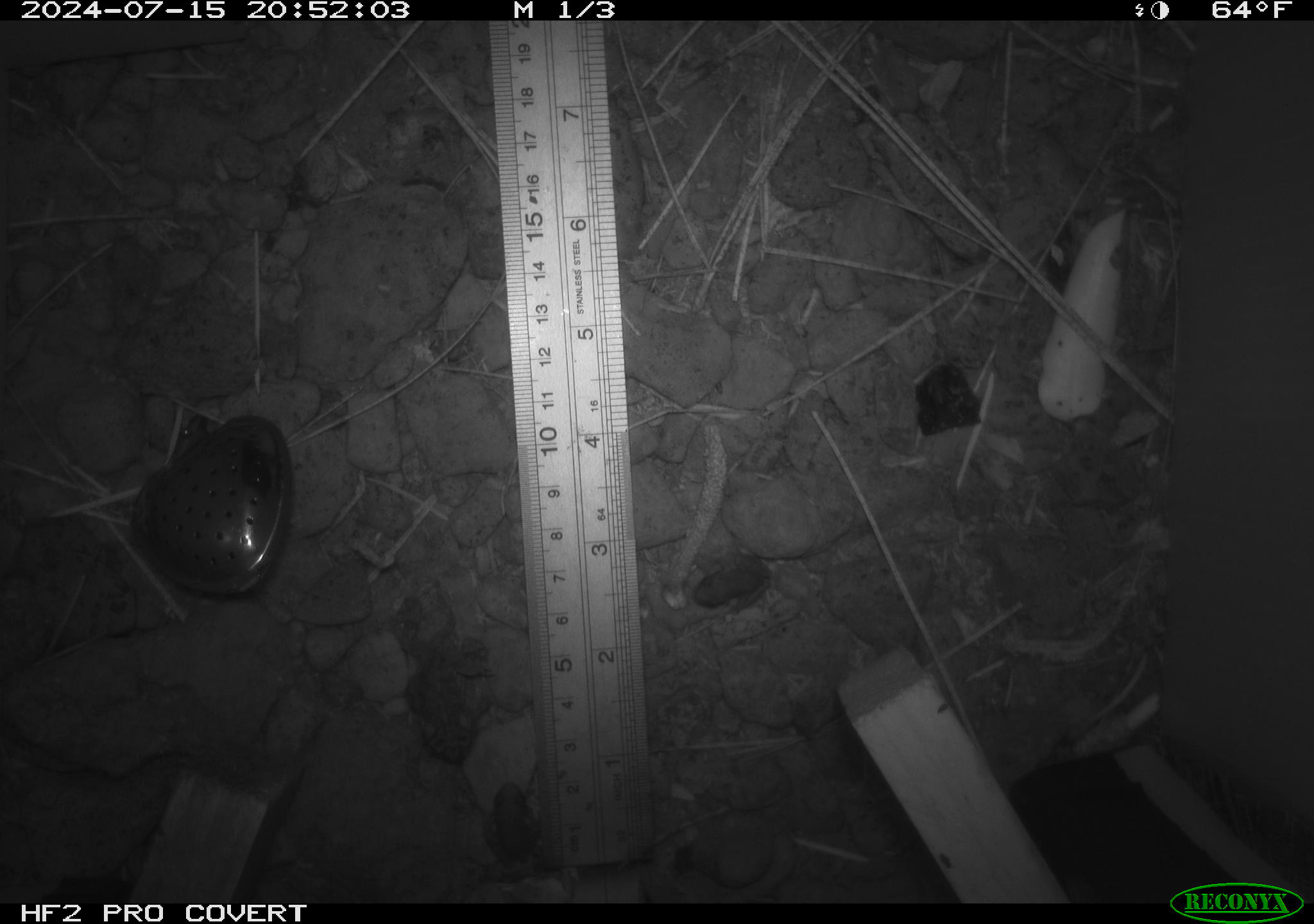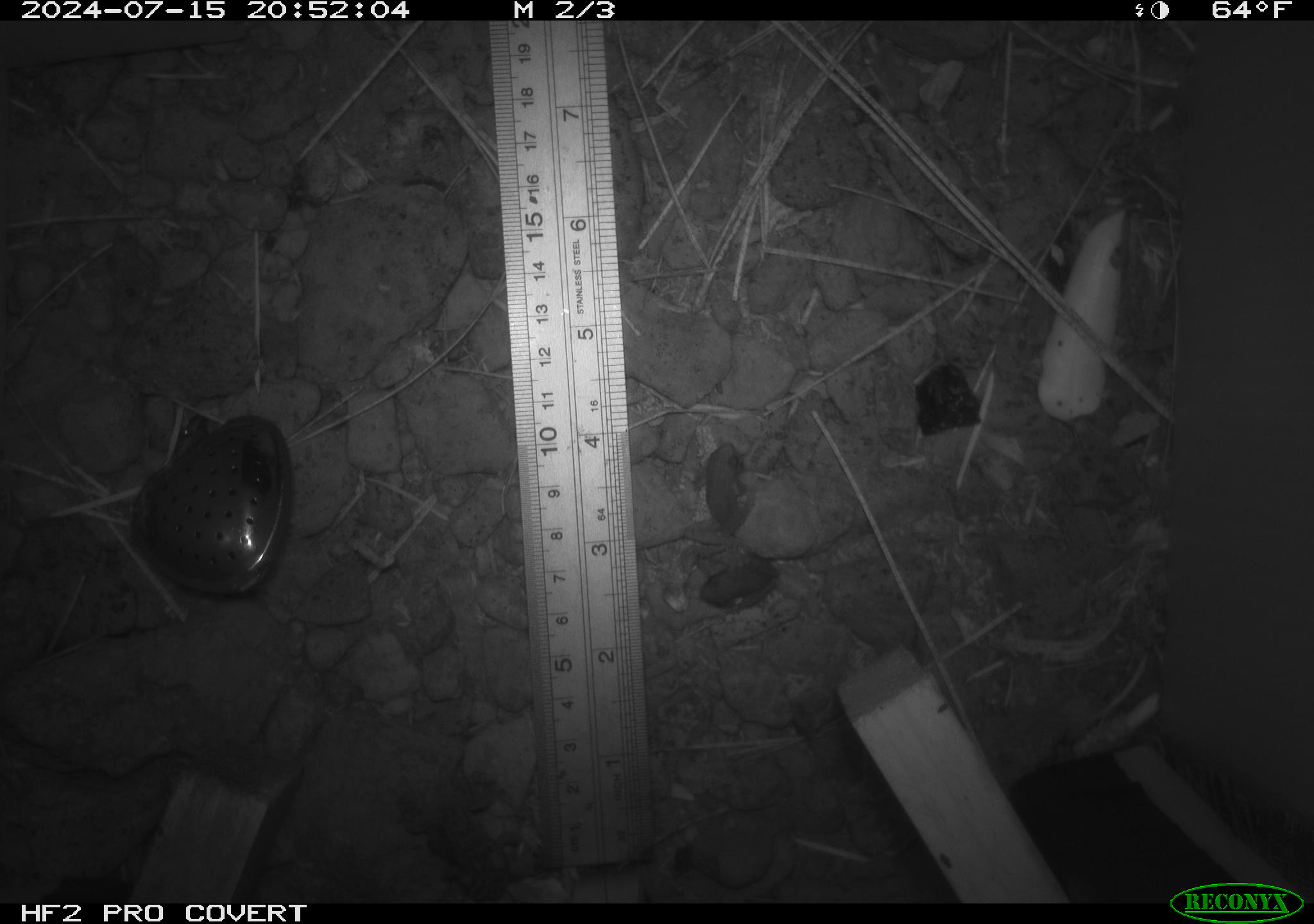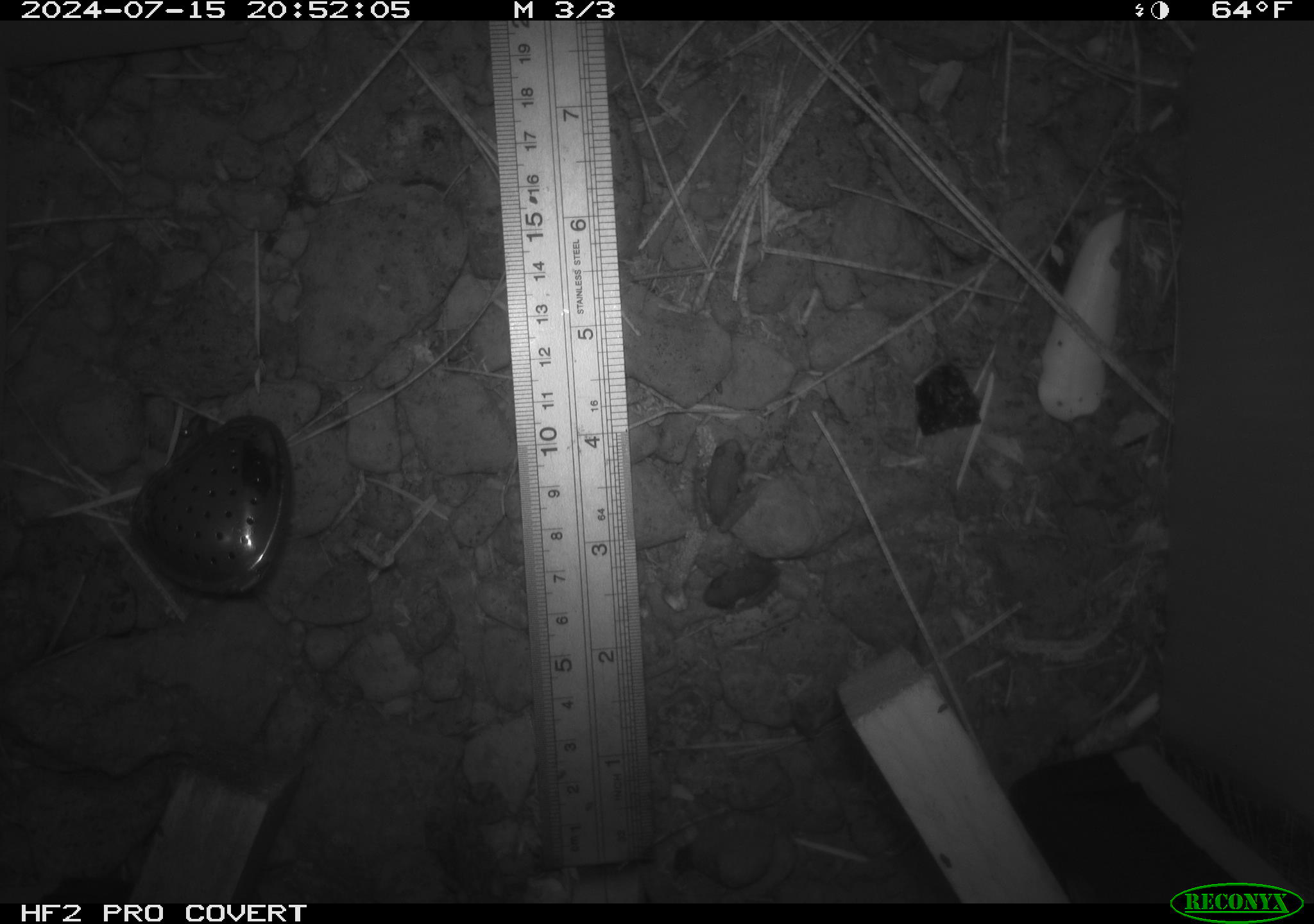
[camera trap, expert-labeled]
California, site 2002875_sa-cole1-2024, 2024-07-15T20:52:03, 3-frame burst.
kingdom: Animalia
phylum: Chordata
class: Amphibia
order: Anura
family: Bufonidae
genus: Anaxyrus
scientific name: Anaxyrus boreas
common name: western toad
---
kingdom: Animalia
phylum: Chordata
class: Amphibia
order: Anura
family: Hylidae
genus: Pseudacris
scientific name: Pseudacris regilla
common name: sierran treefrog